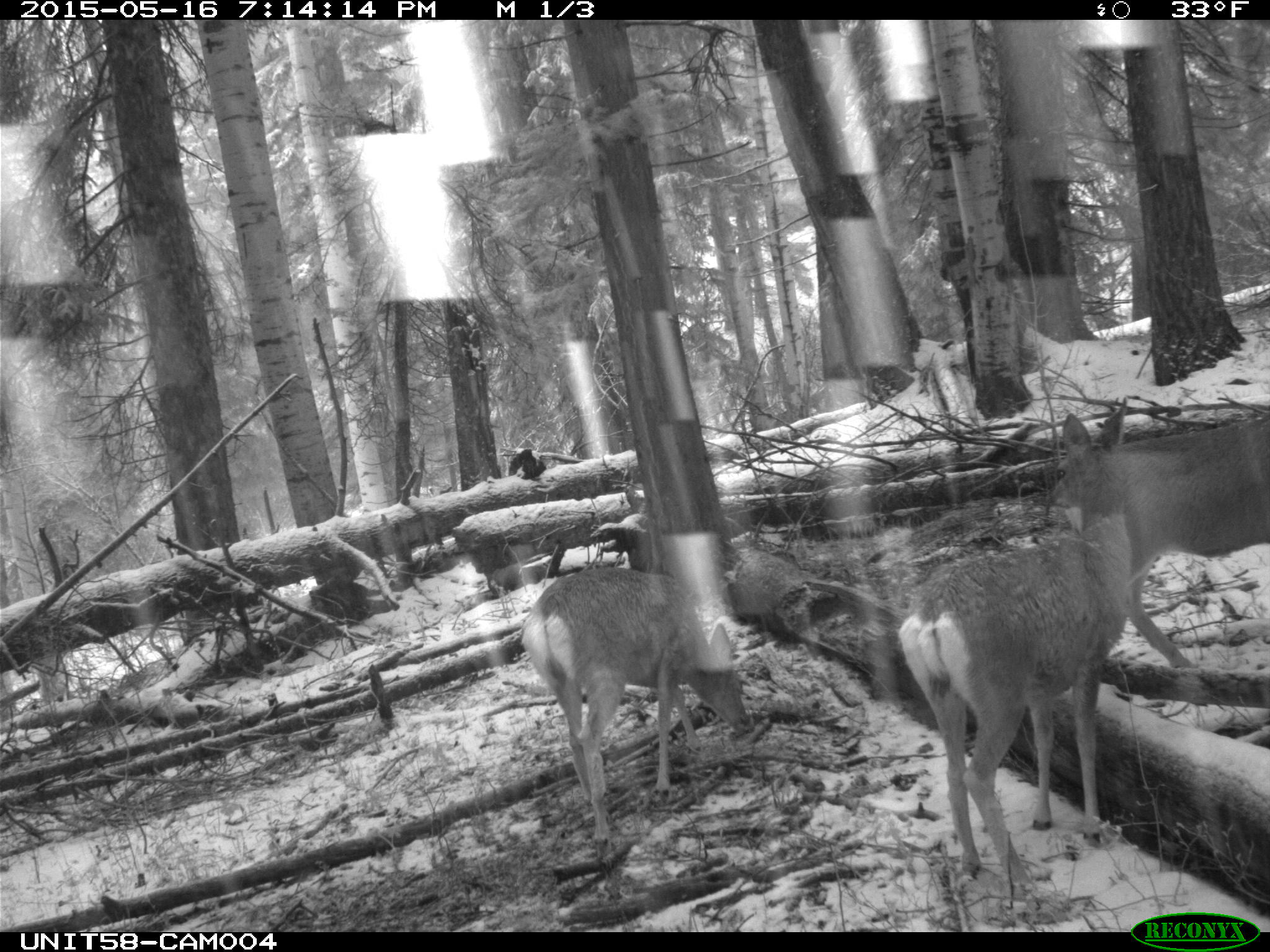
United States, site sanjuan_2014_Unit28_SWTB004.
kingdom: Animalia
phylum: Chordata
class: Mammalia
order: Artiodactyla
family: Cervidae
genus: Odocoileus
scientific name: Odocoileus hemionus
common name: mule deer